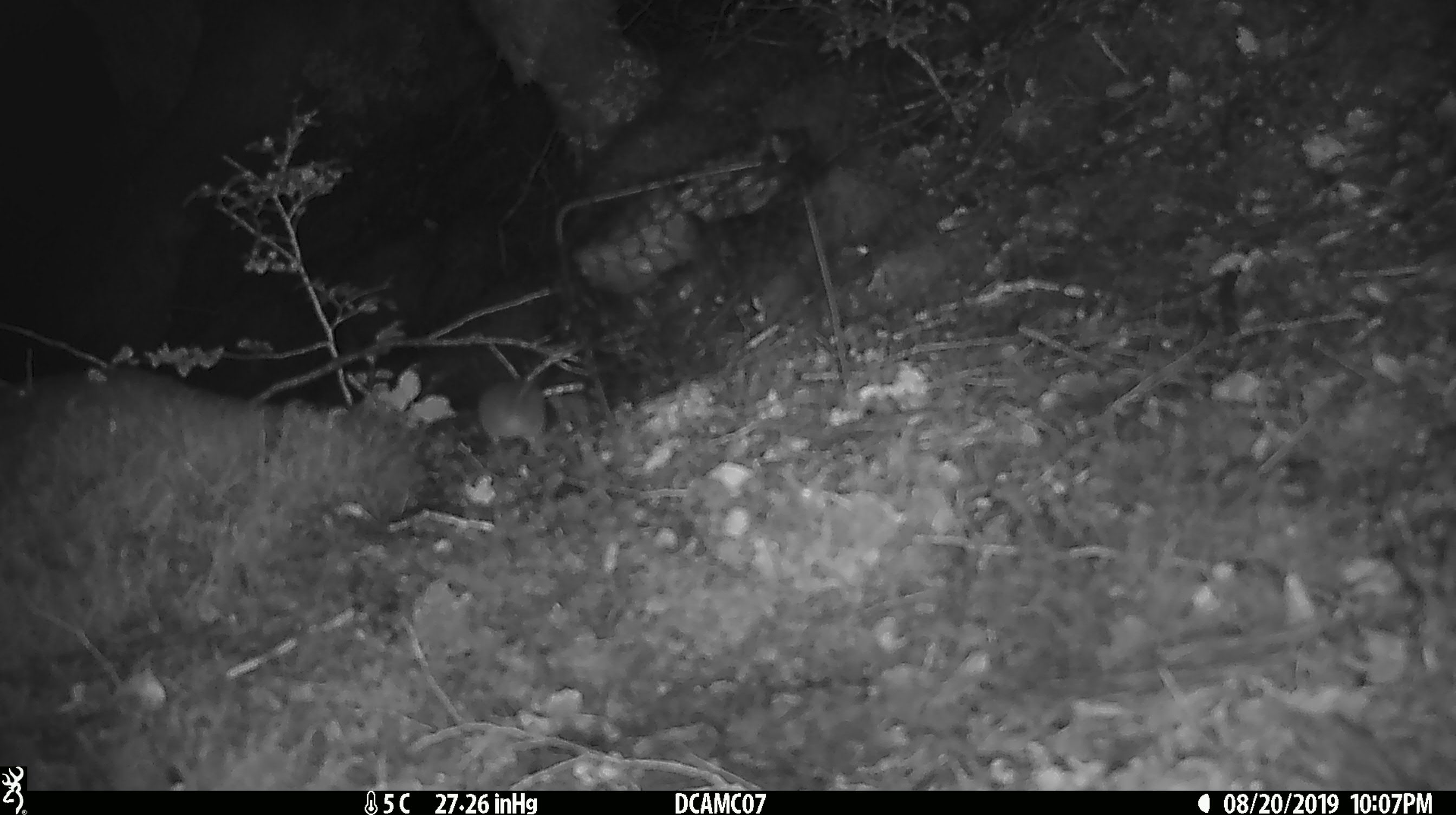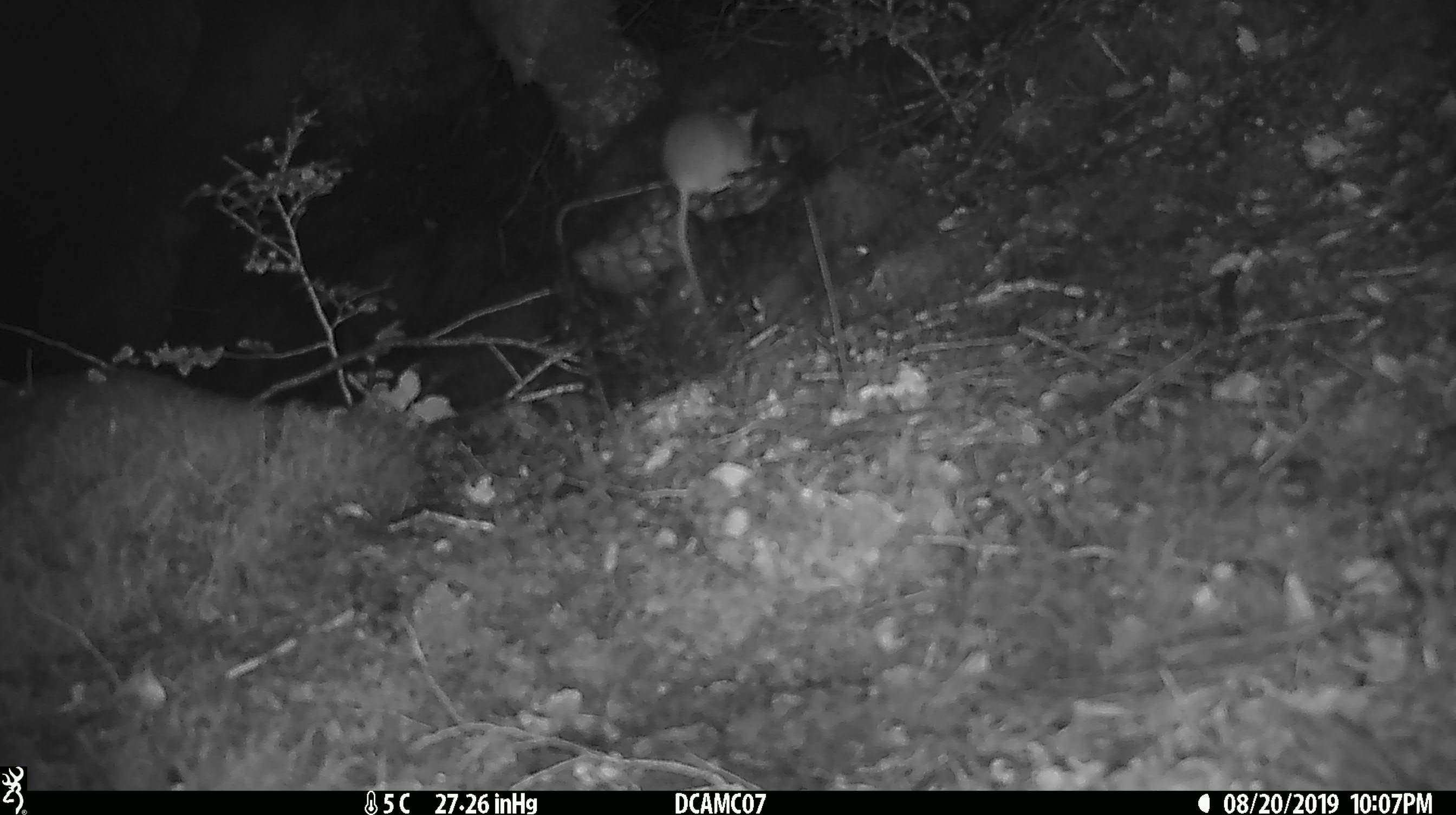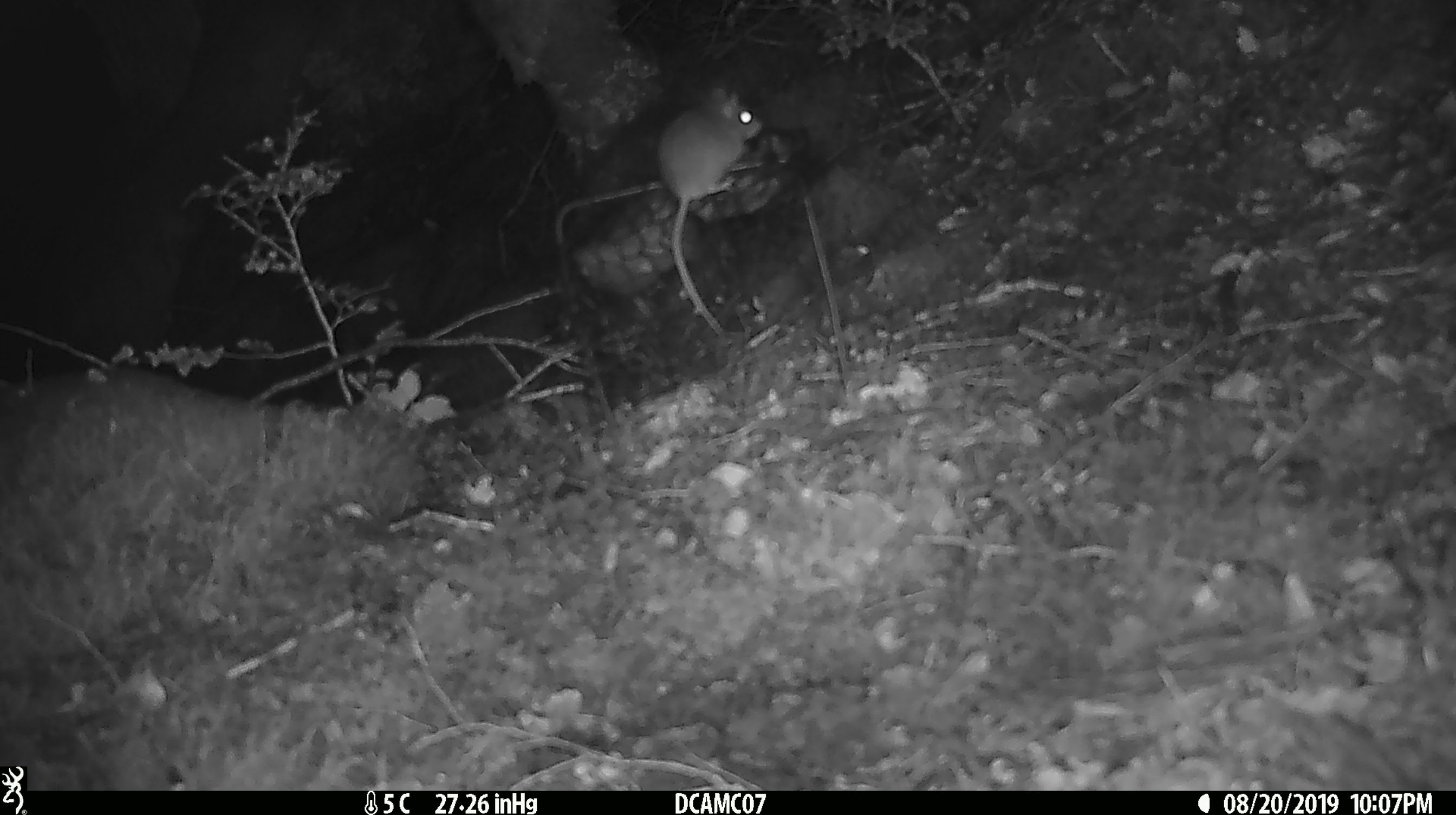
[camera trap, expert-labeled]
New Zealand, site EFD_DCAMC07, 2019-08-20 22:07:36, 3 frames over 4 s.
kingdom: Animalia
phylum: Chordata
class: Mammalia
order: Rodentia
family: Muridae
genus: Mus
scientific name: Mus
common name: mouse